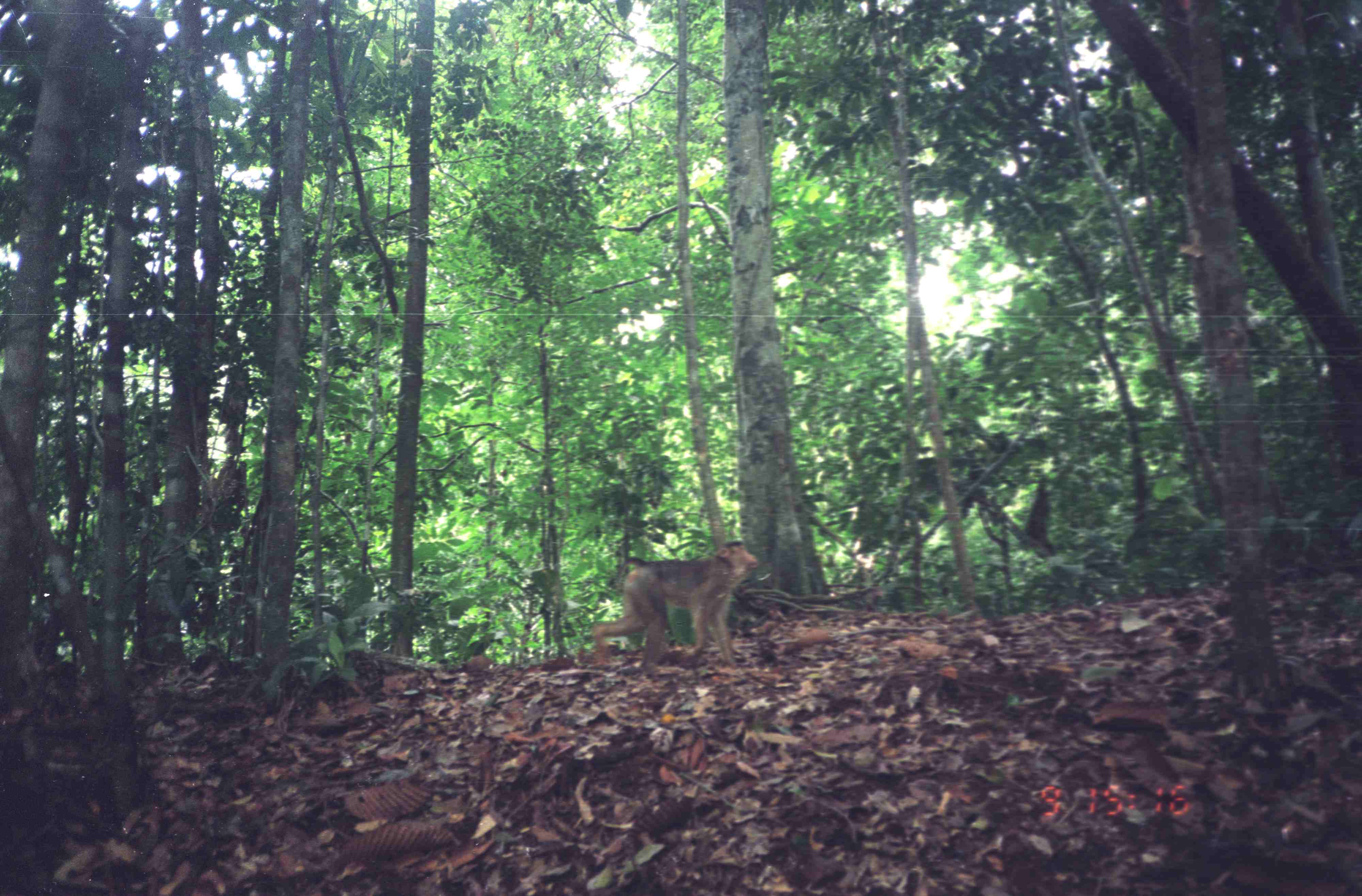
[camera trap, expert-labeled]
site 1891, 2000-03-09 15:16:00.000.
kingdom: Animalia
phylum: Chordata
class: Mammalia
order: Primates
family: Cercopithecidae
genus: Macaca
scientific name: Macaca nemestrina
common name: southern pig-tailed macaque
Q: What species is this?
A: Macaca nemestrina (southern pig-tailed macaque).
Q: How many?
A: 1.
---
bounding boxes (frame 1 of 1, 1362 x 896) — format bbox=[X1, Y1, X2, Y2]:
macaca nemestrina: bbox=[592, 541, 759, 681]